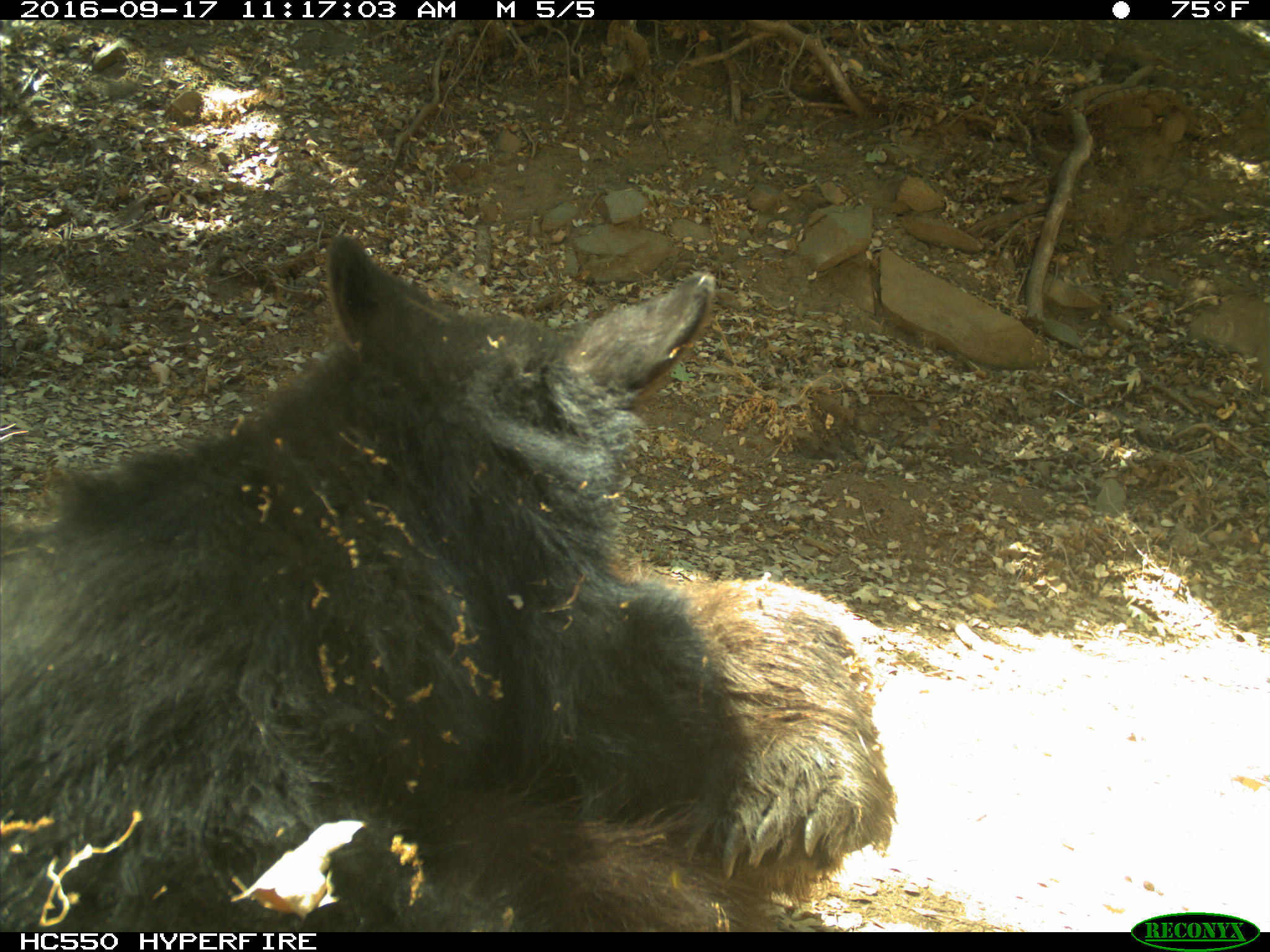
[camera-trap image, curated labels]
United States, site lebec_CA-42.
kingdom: Animalia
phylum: Chordata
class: Mammalia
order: Carnivora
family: Ursidae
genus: Ursus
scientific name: Ursus americanus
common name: american black bear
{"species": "Ursus americanus (american black bear)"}